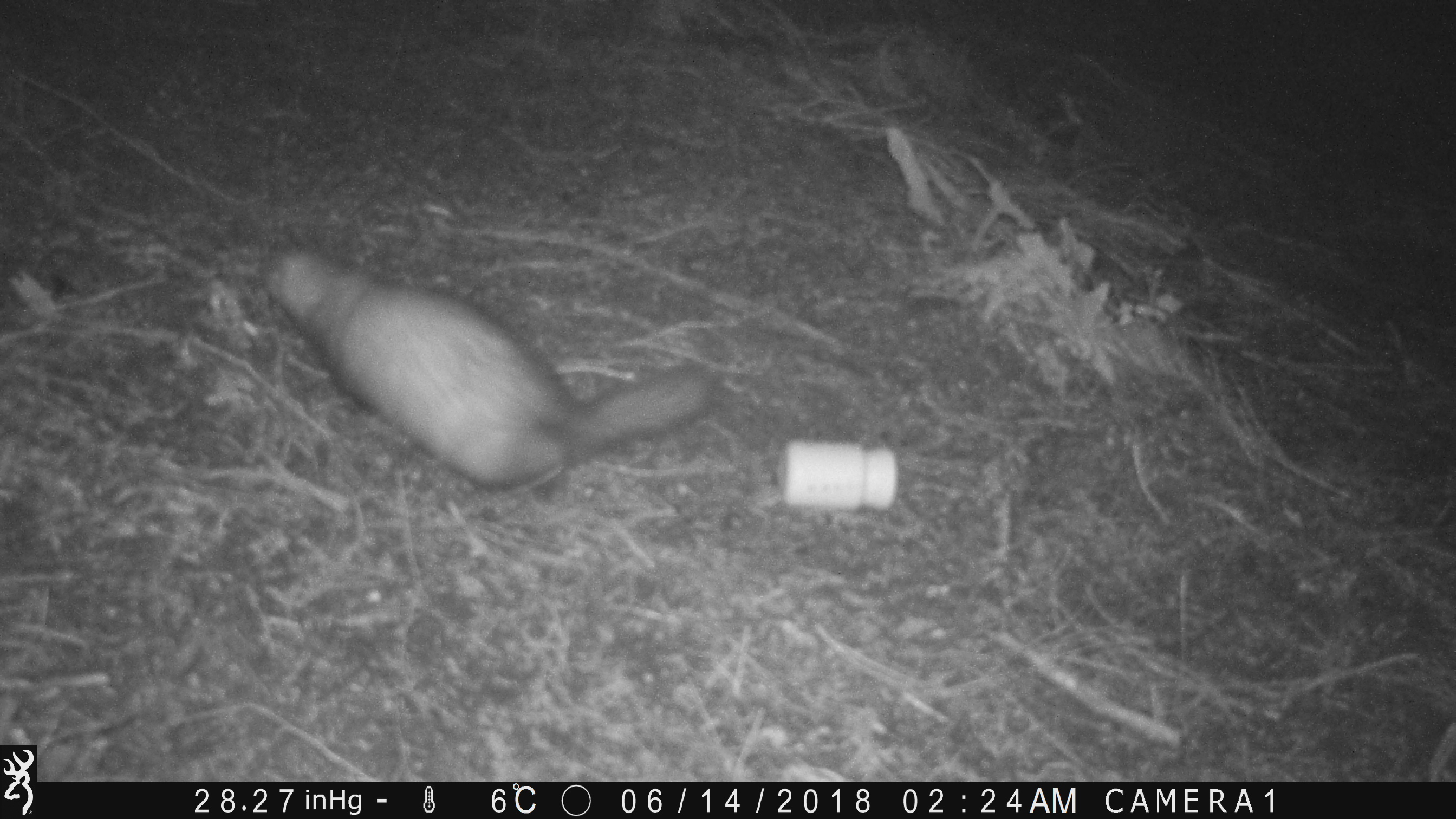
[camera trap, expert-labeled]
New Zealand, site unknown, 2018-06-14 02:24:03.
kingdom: Animalia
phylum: Chordata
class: Mammalia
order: Carnivora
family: Mustelidae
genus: Mustela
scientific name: Mustela furo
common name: ferret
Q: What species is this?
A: Ferret (Mustela furo).